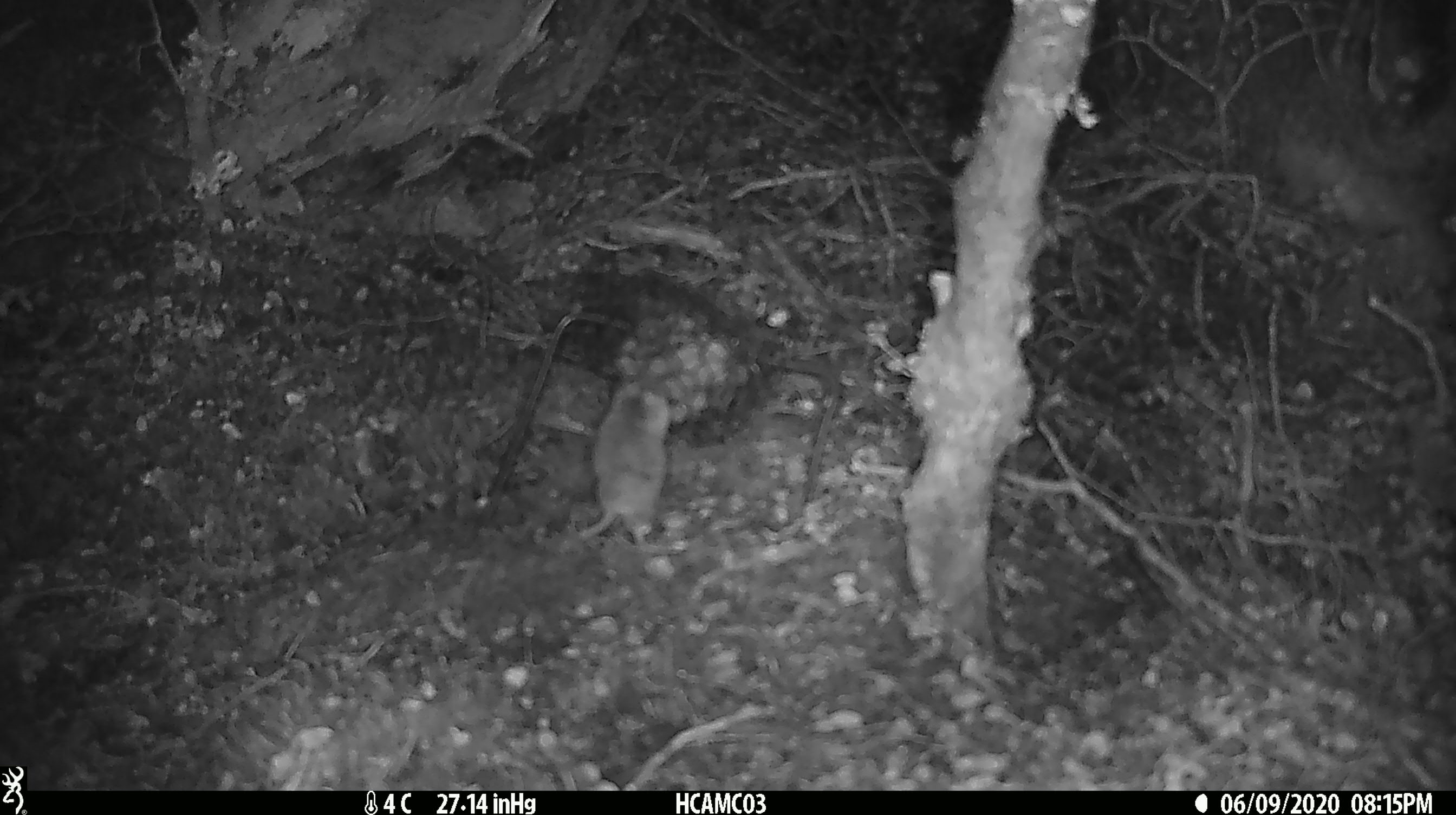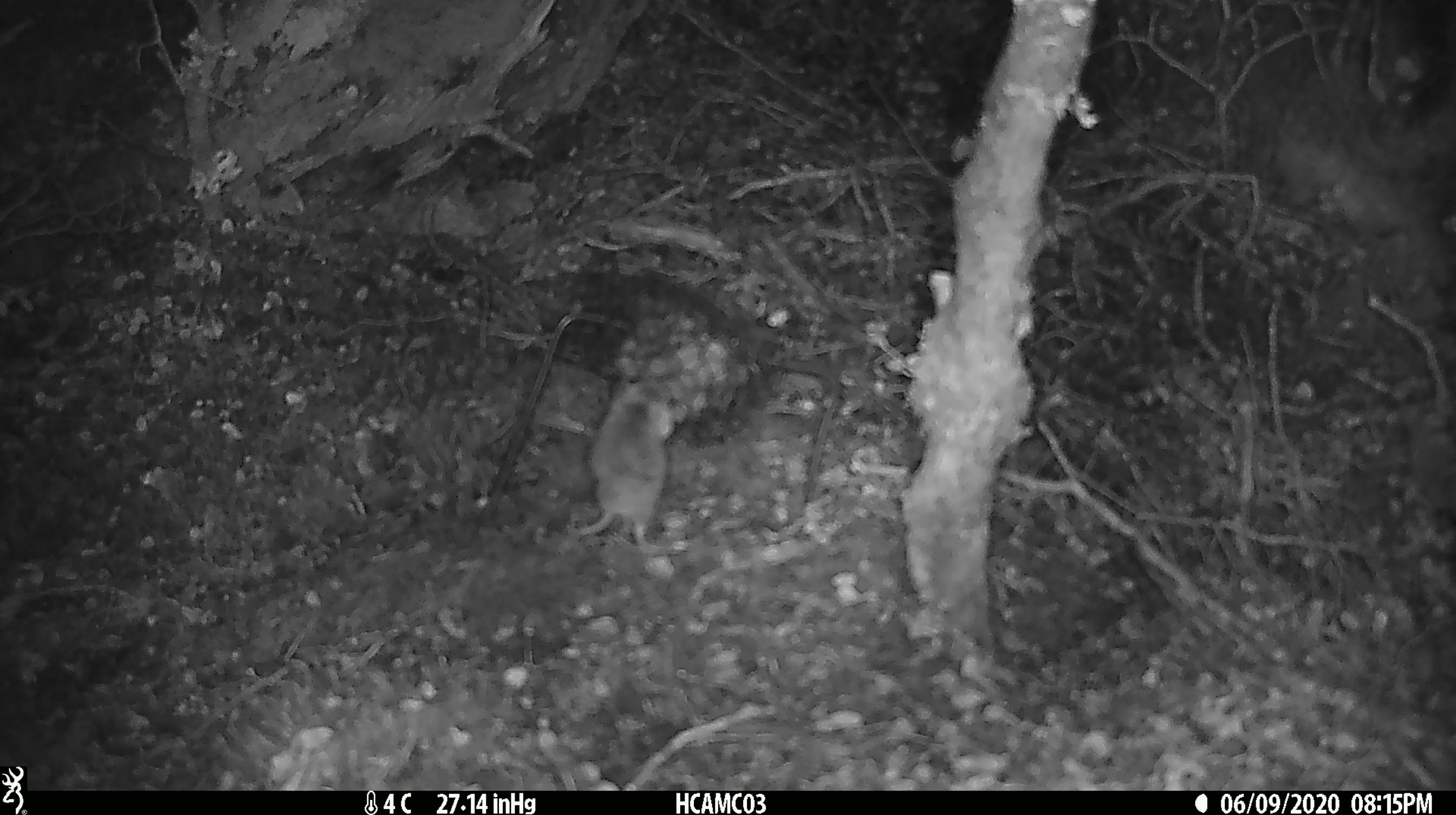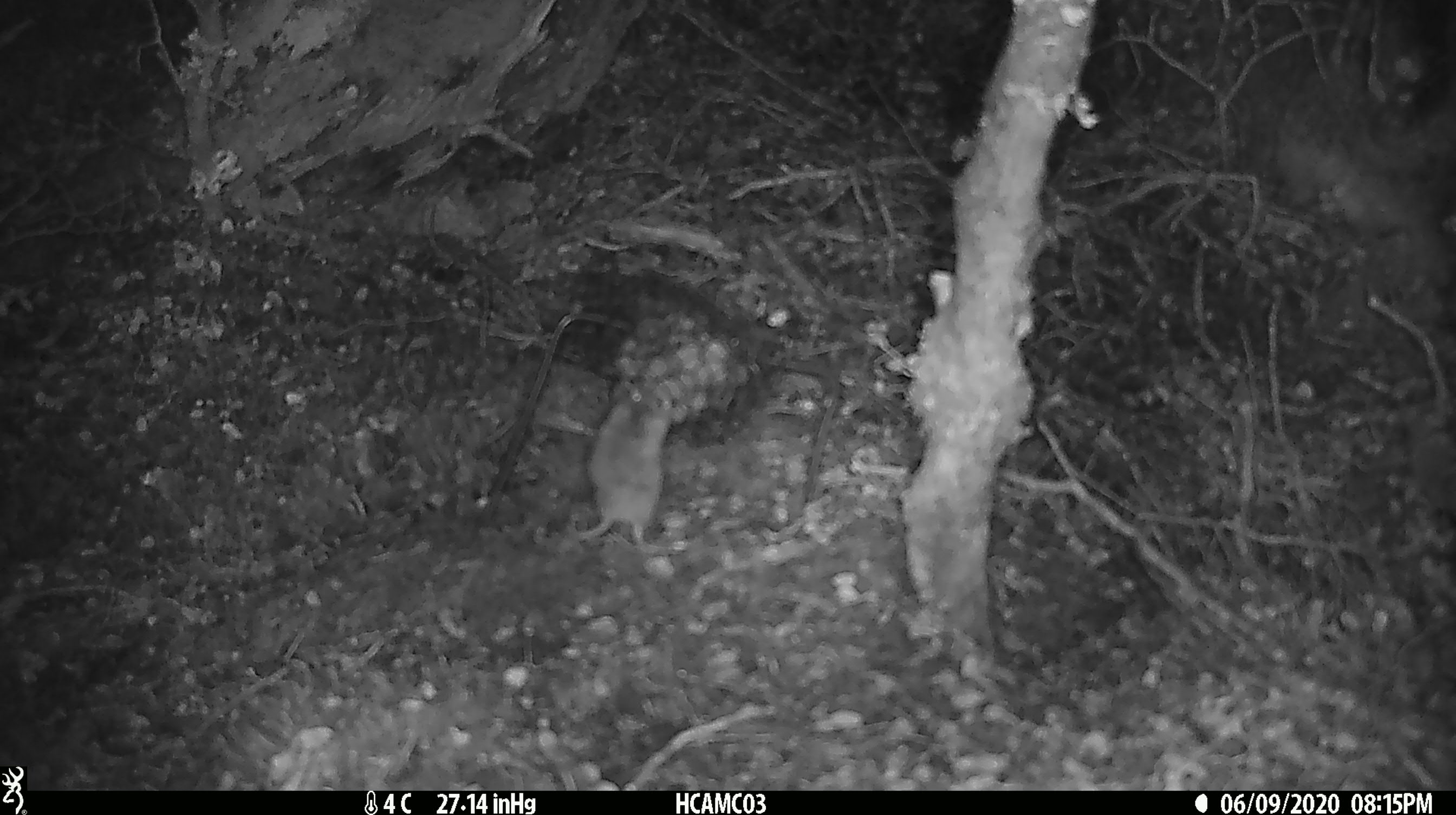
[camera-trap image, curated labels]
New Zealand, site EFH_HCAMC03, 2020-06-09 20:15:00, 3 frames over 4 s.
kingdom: Animalia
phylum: Chordata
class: Mammalia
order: Rodentia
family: Muridae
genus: Mus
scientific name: Mus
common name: mouse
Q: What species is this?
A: Mouse (Mus).